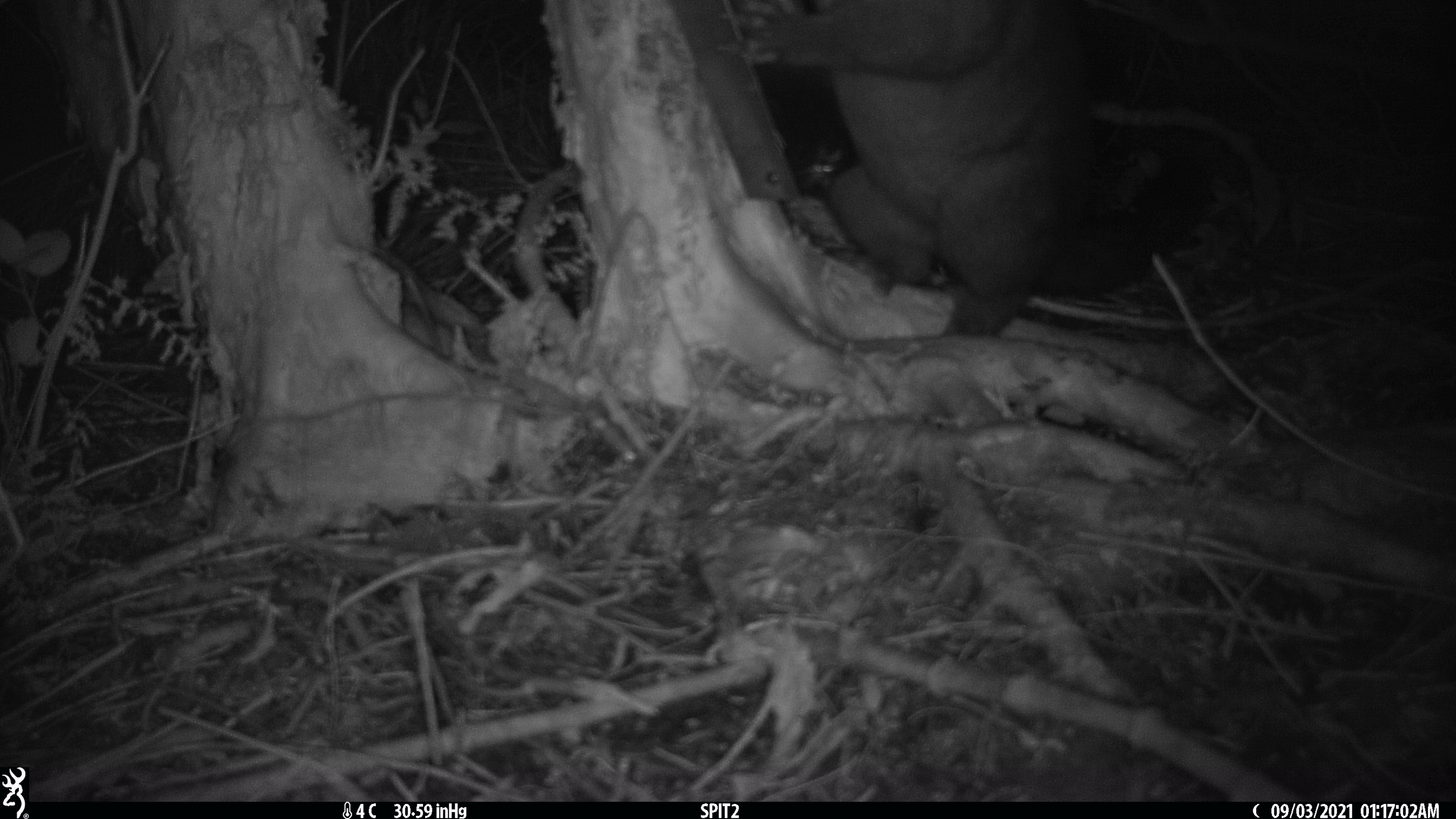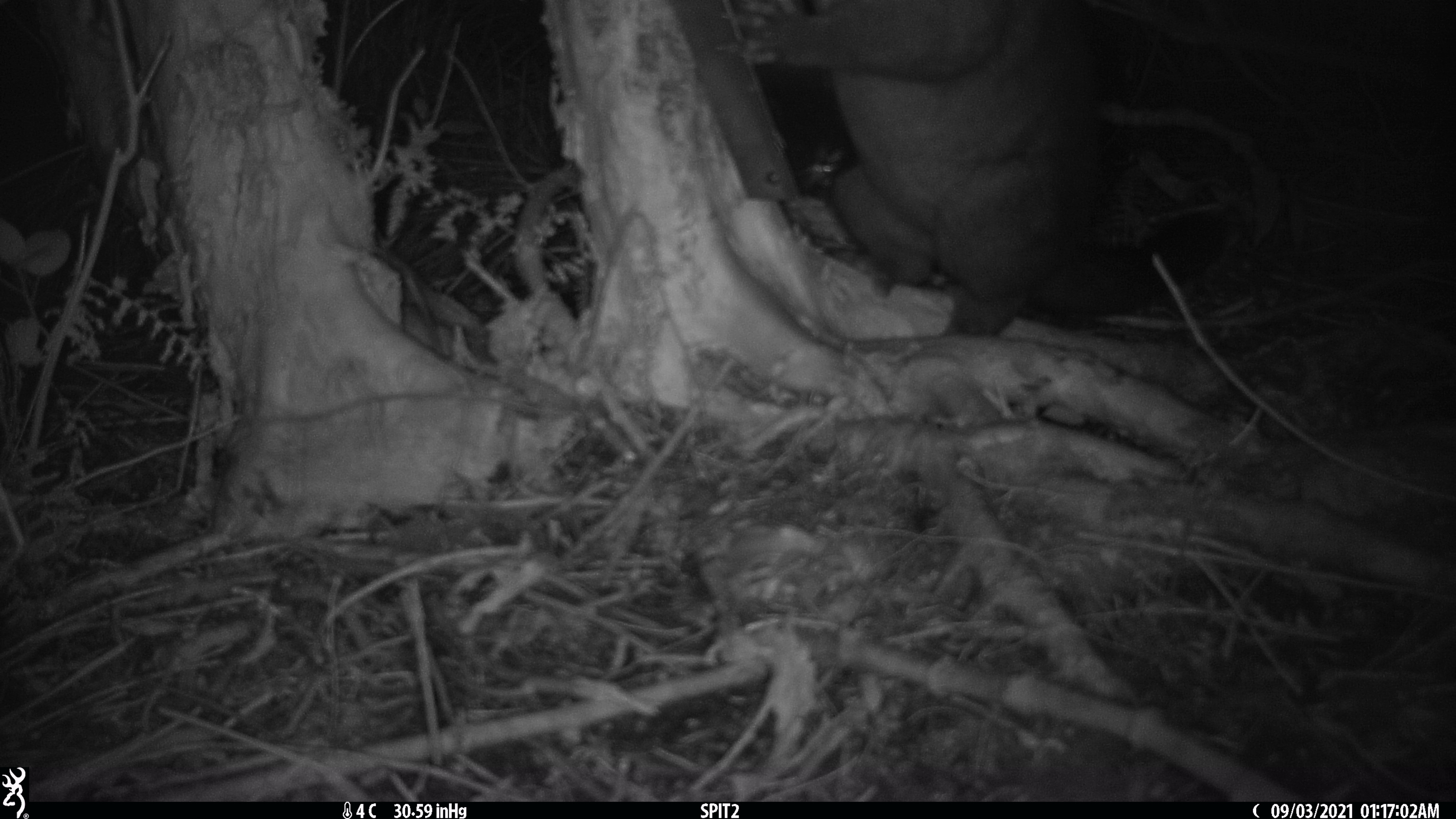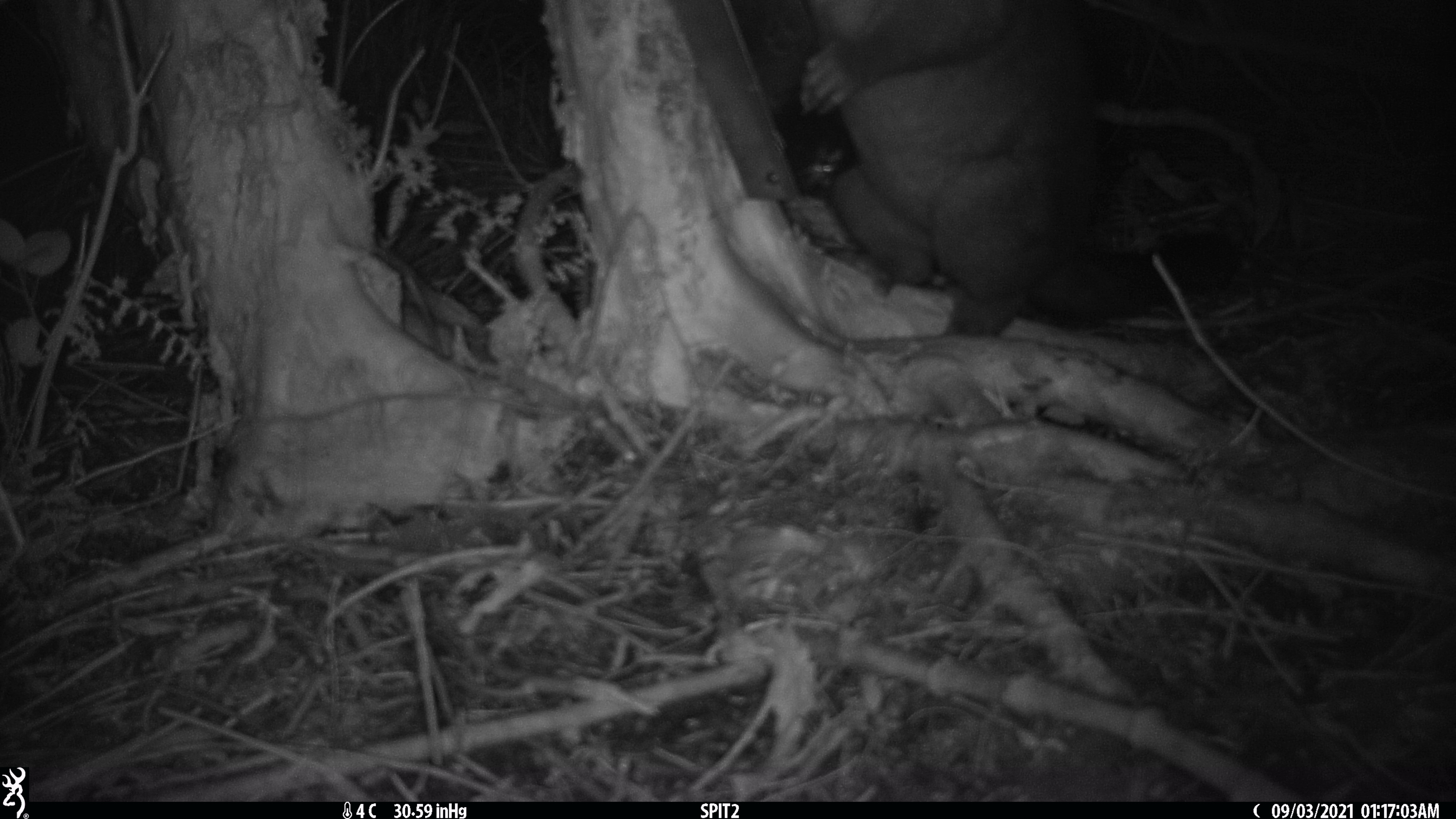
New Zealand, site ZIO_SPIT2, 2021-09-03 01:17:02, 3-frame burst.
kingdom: Animalia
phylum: Chordata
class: Mammalia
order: Diprotodontia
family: Phalangeridae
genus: Trichosurus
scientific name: Trichosurus vulpecula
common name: common brushtail possum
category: possum